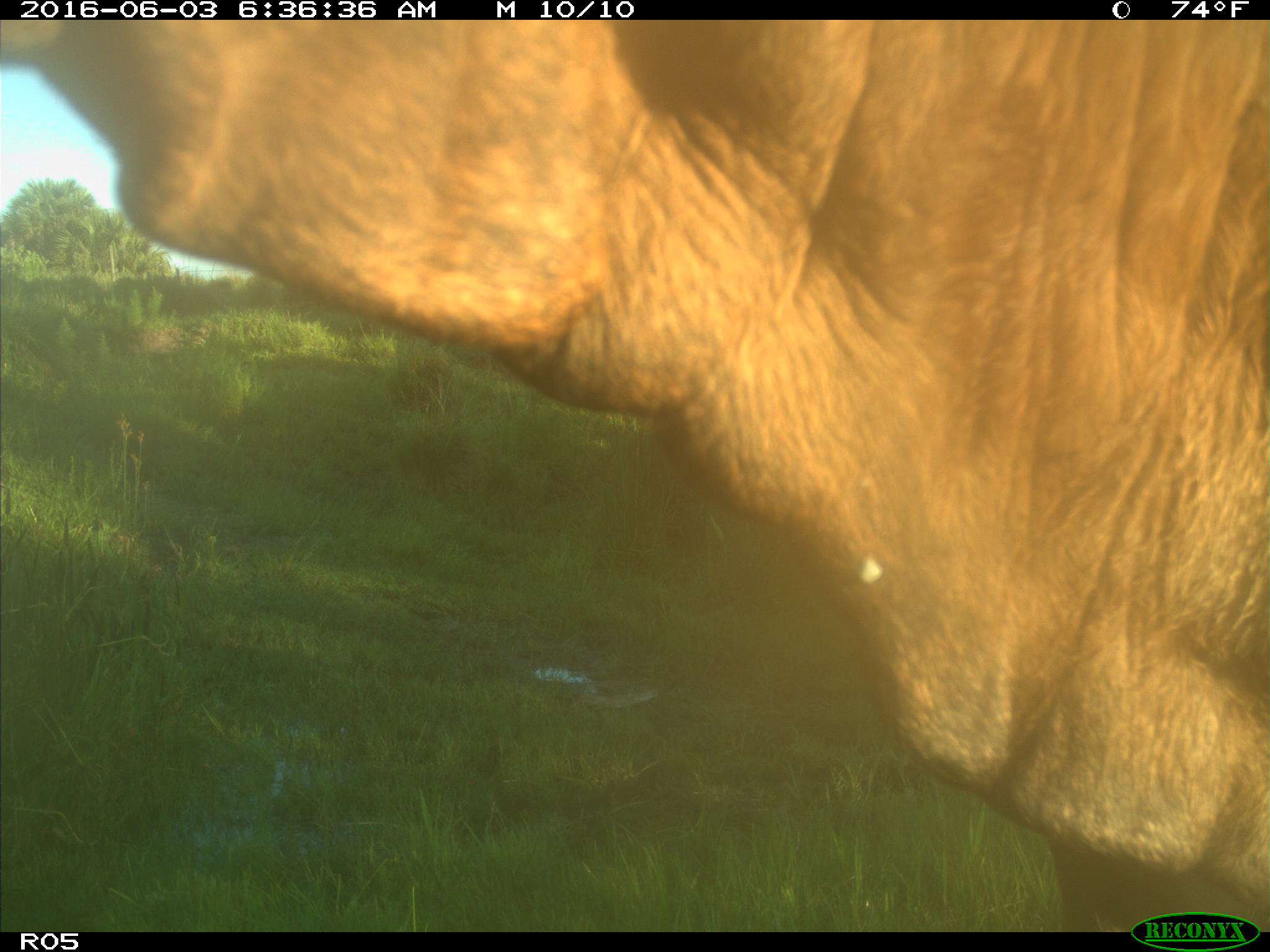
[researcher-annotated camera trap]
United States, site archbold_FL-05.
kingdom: Animalia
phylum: Chordata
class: Mammalia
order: Artiodactyla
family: Bovidae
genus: Bos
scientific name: Bos taurus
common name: domestic cow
Bos taurus (domestic cow).